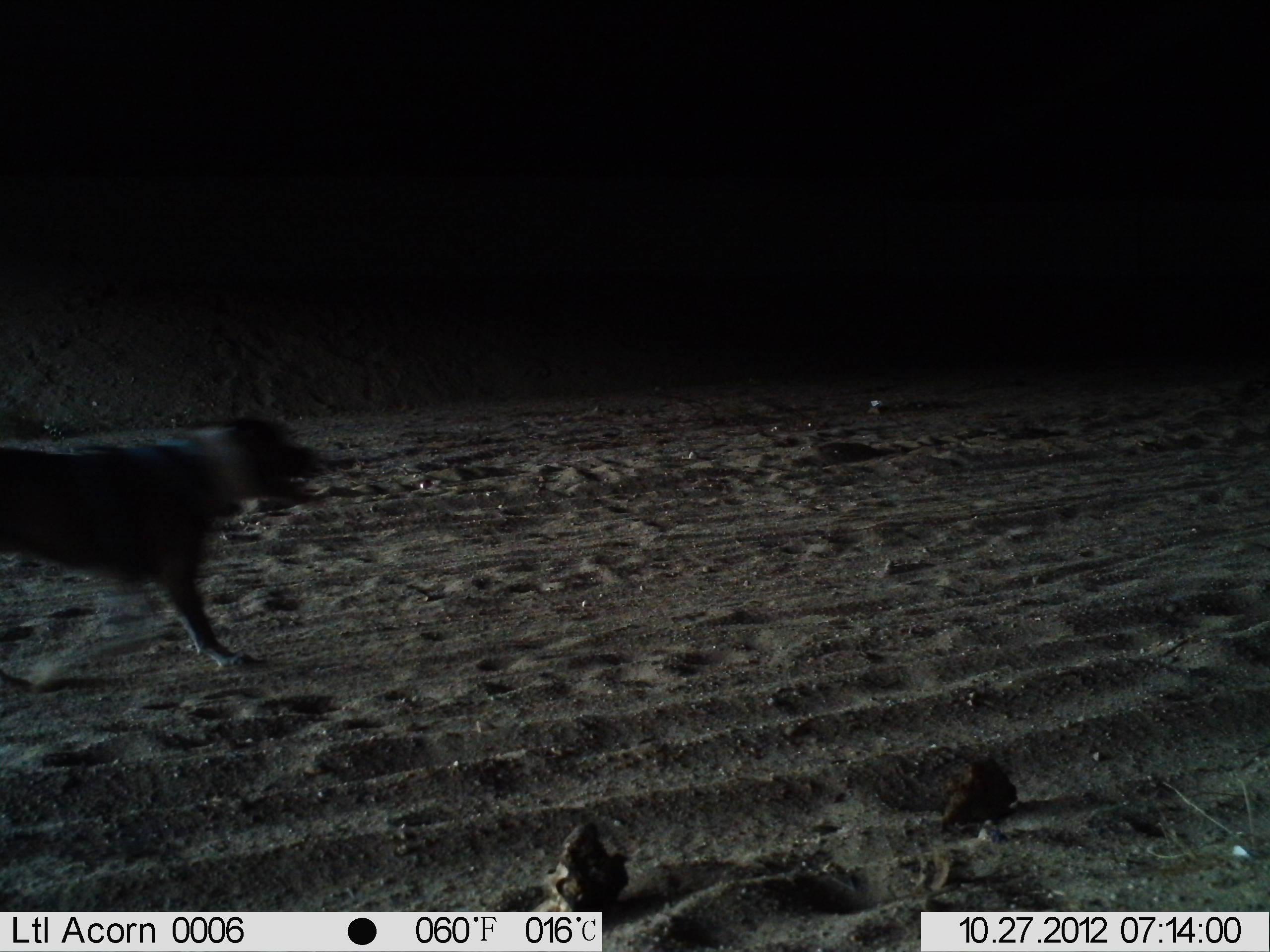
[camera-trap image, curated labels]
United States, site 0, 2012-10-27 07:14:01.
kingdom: Animalia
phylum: Chordata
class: Mammalia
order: Carnivora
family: Canidae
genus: Canis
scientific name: Canis familiaris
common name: domestic dog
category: dog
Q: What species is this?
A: Dog (domestic dog) (Canis familiaris).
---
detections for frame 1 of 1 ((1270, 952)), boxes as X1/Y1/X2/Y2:
dog: 0/382/352/687